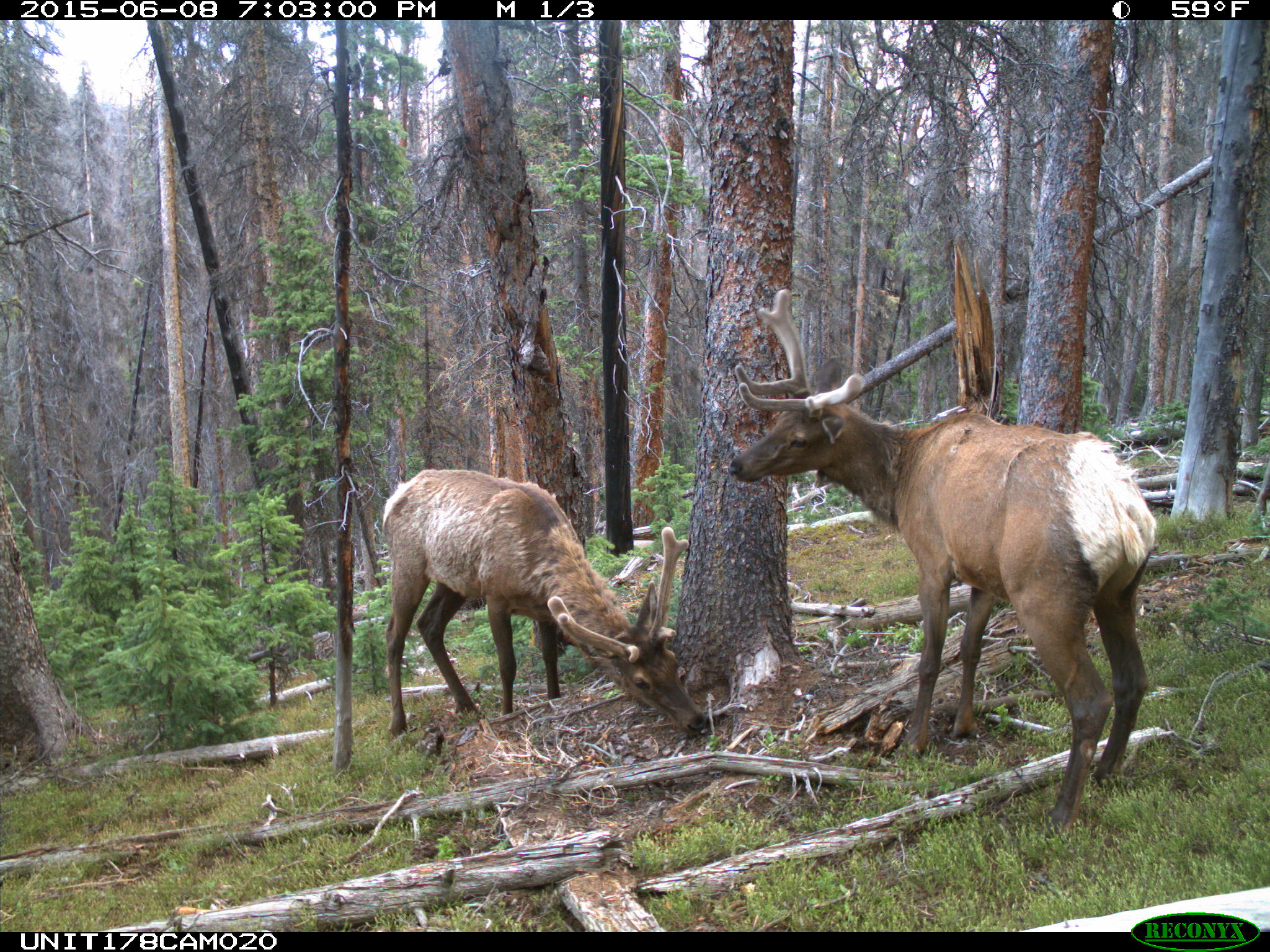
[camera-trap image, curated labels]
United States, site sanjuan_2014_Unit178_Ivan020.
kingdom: Animalia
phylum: Chordata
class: Mammalia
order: Artiodactyla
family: Cervidae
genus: Cervus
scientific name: Cervus elaphus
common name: red deer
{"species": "Cervus elaphus (red deer)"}